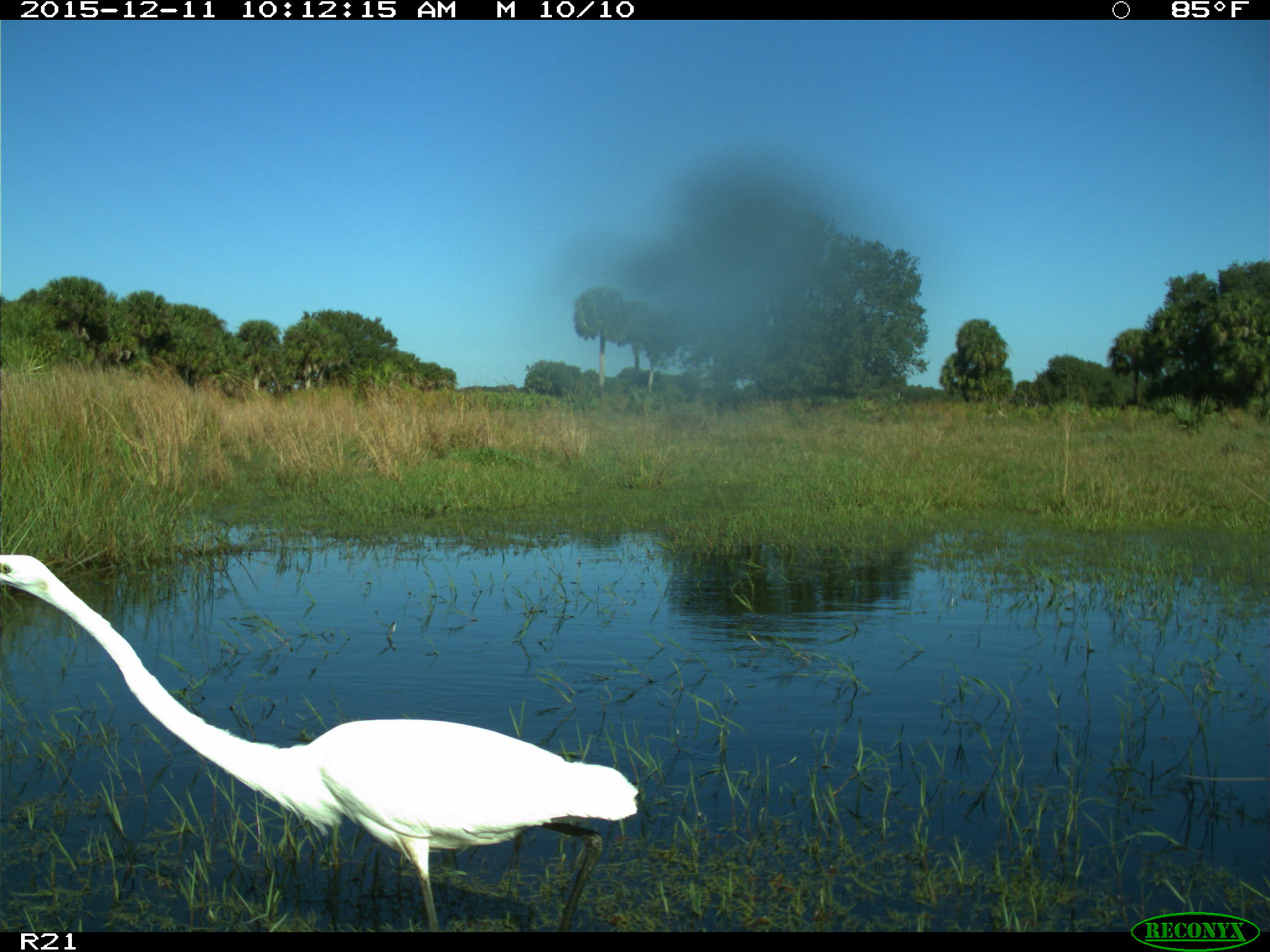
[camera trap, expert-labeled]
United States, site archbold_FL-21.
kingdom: Animalia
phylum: Chordata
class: Aves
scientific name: Aves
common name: birds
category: unidentified bird